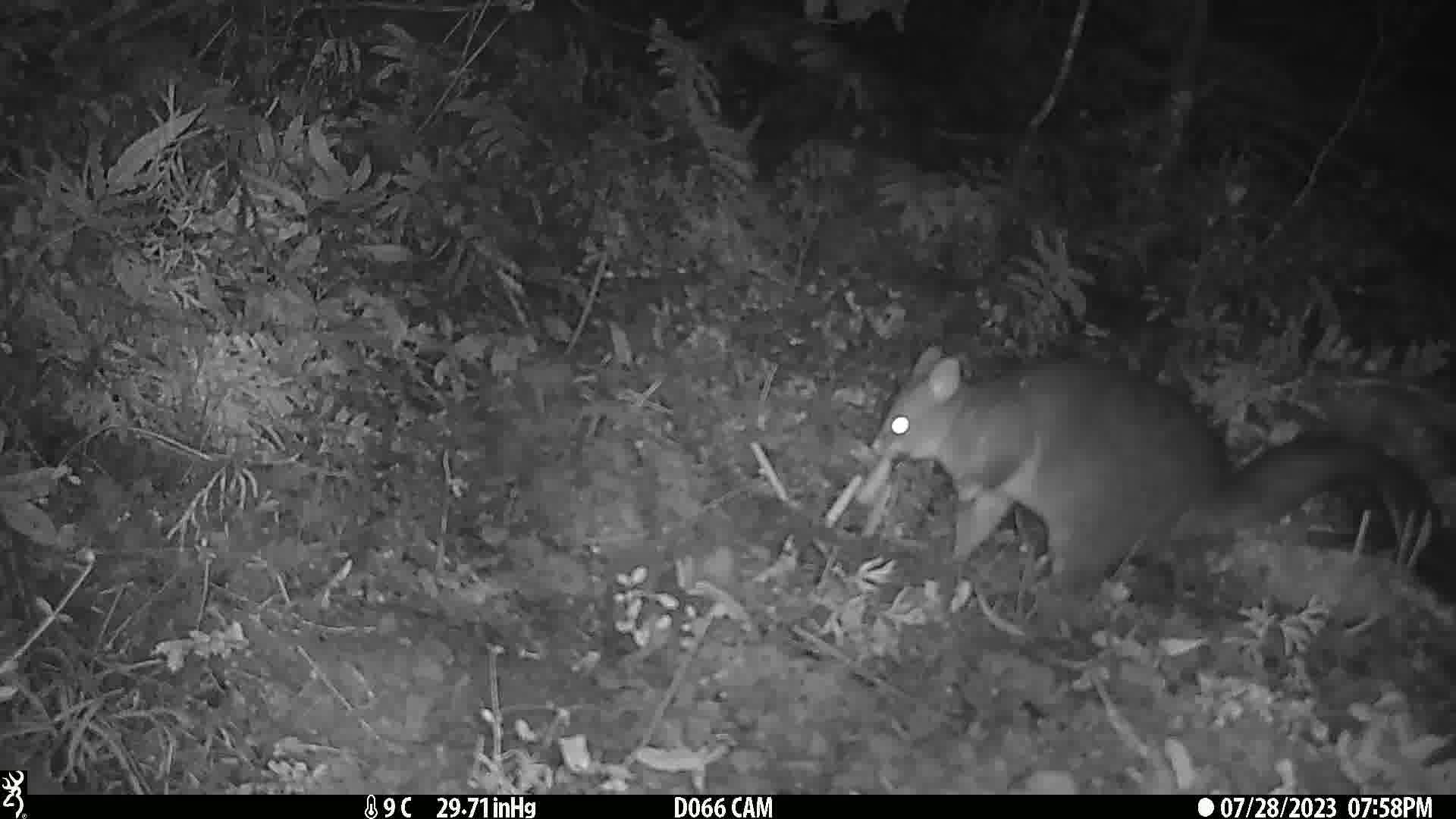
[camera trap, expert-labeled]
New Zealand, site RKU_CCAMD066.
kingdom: Animalia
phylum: Chordata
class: Mammalia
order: Diprotodontia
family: Phalangeridae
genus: Trichosurus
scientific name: Trichosurus vulpecula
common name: common brushtail possum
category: possum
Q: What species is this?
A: Possum (common brushtail possum) (Trichosurus vulpecula).